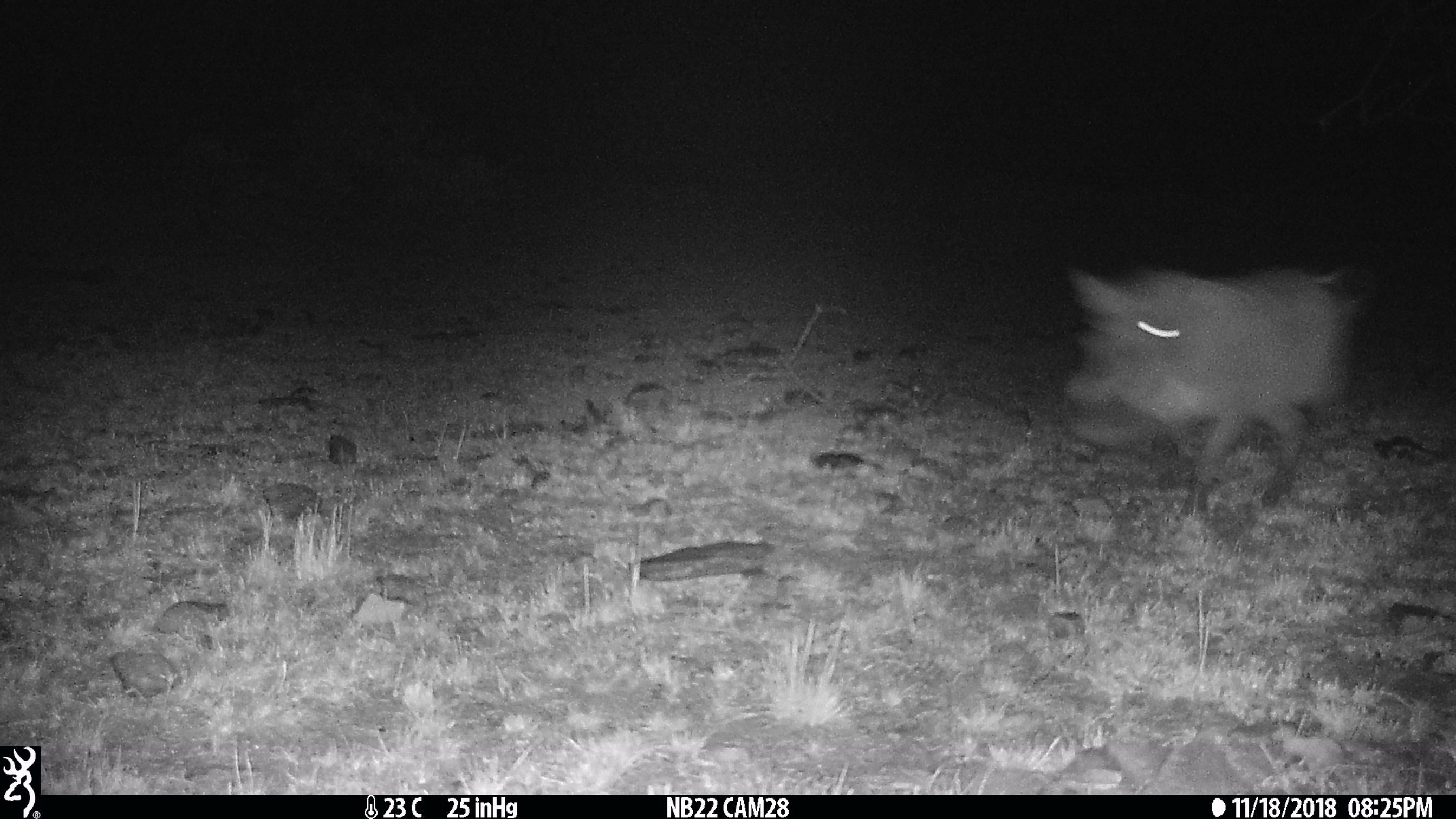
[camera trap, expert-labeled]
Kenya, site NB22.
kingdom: Animalia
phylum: Chordata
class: Mammalia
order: Artiodactyla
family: Suidae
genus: Phacochoerus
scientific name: Phacochoerus africanus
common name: common warthog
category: warthog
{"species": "warthog (common warthog) (Phacochoerus africanus)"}